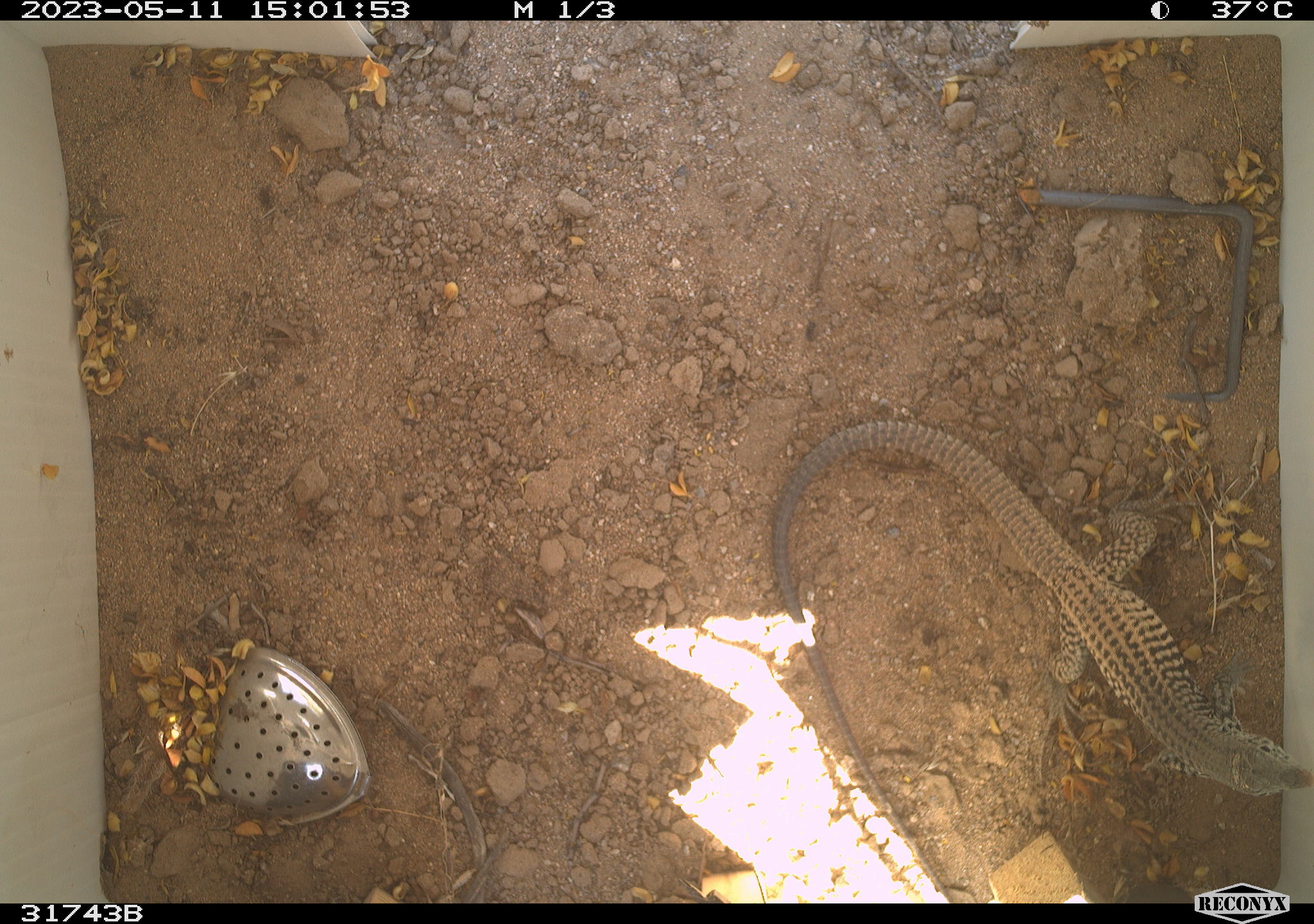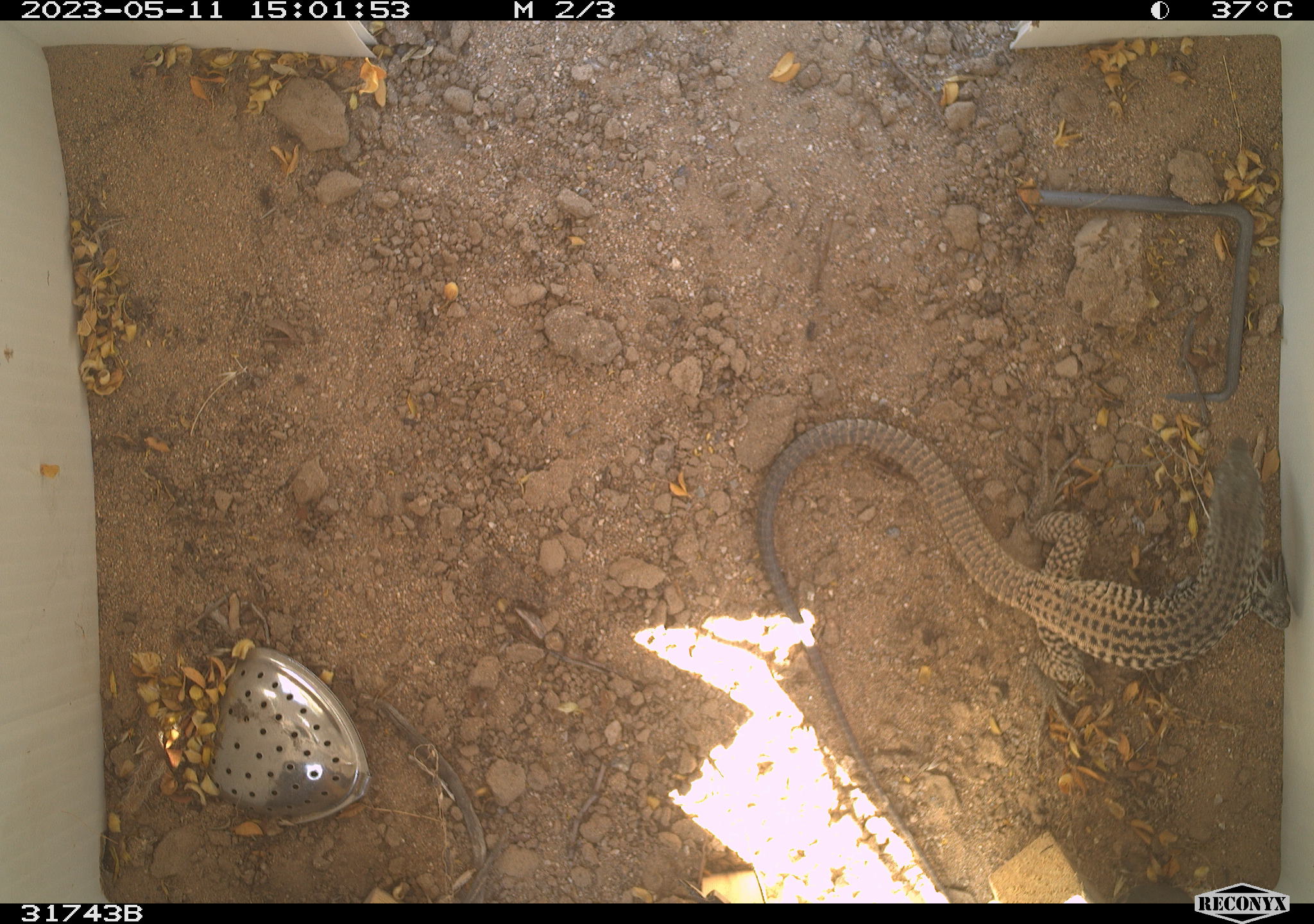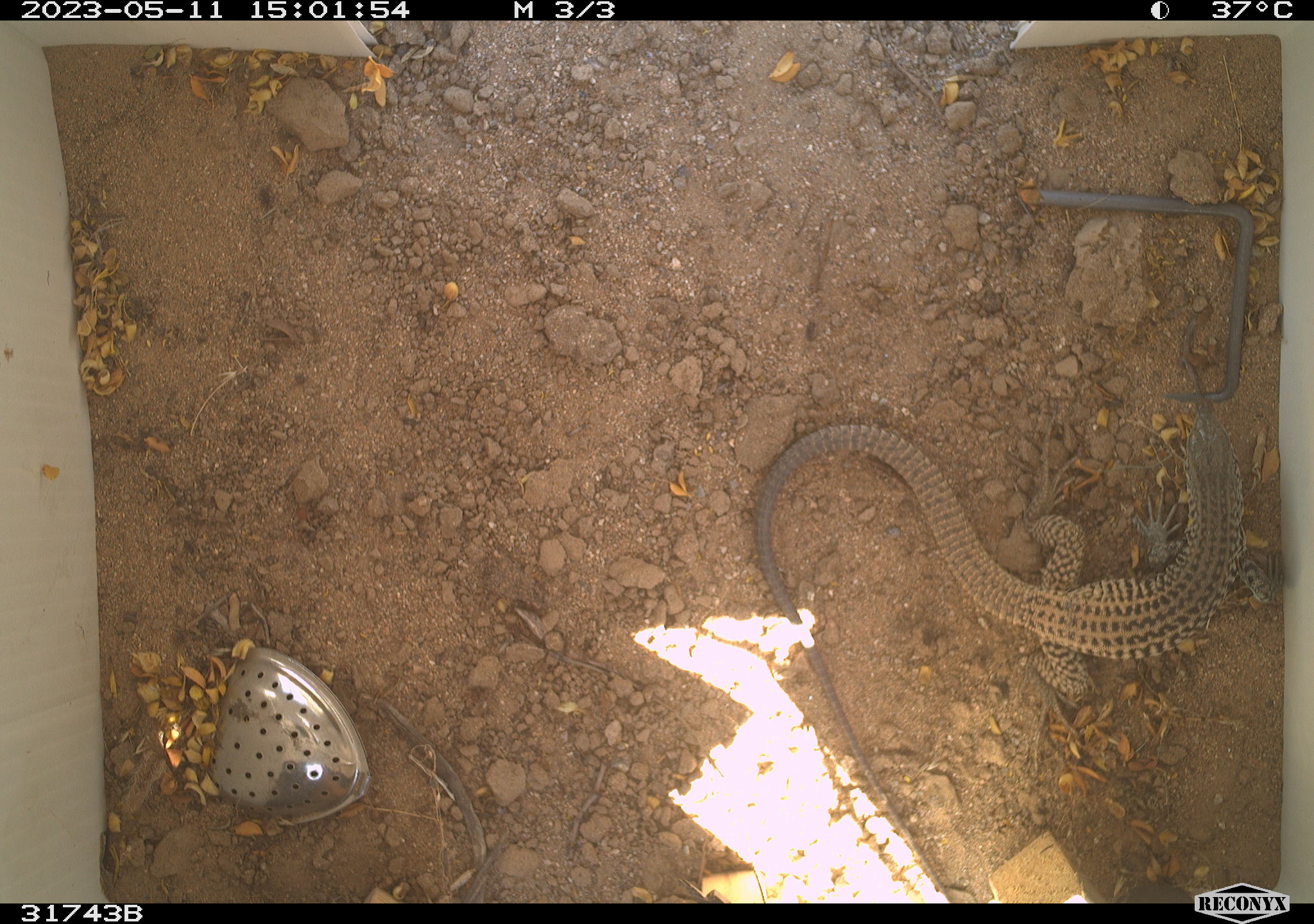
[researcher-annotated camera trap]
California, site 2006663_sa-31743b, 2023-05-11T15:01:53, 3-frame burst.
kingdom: Animalia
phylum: Chordata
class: Reptilia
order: Squamata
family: Teiidae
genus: Aspidoscelis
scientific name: Aspidoscelis tigris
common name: western whiptail